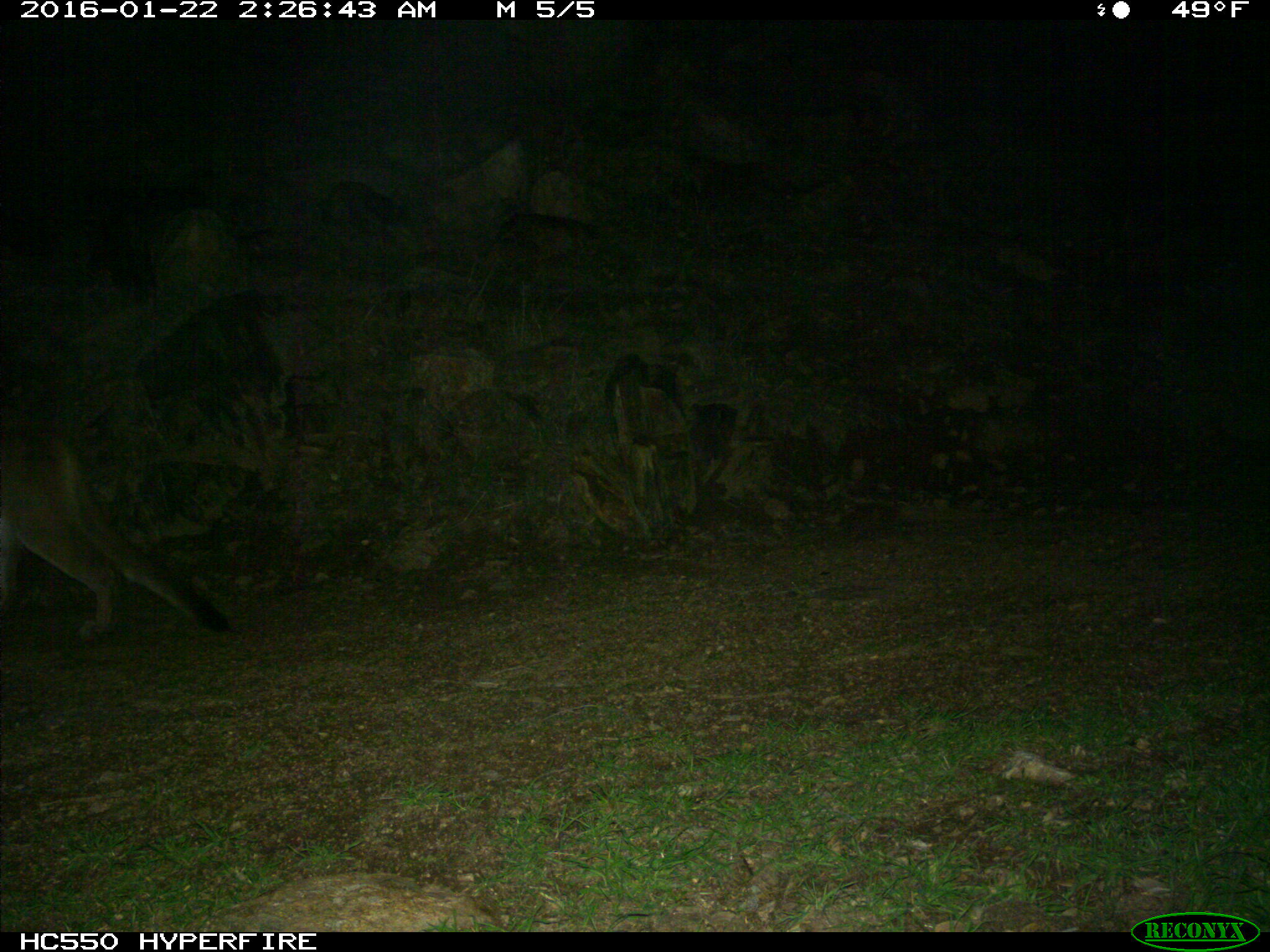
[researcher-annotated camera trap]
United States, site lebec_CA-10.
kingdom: Animalia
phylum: Chordata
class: Mammalia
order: Carnivora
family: Felidae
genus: Puma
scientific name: Puma concolor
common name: mountain lion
Puma concolor (mountain lion).